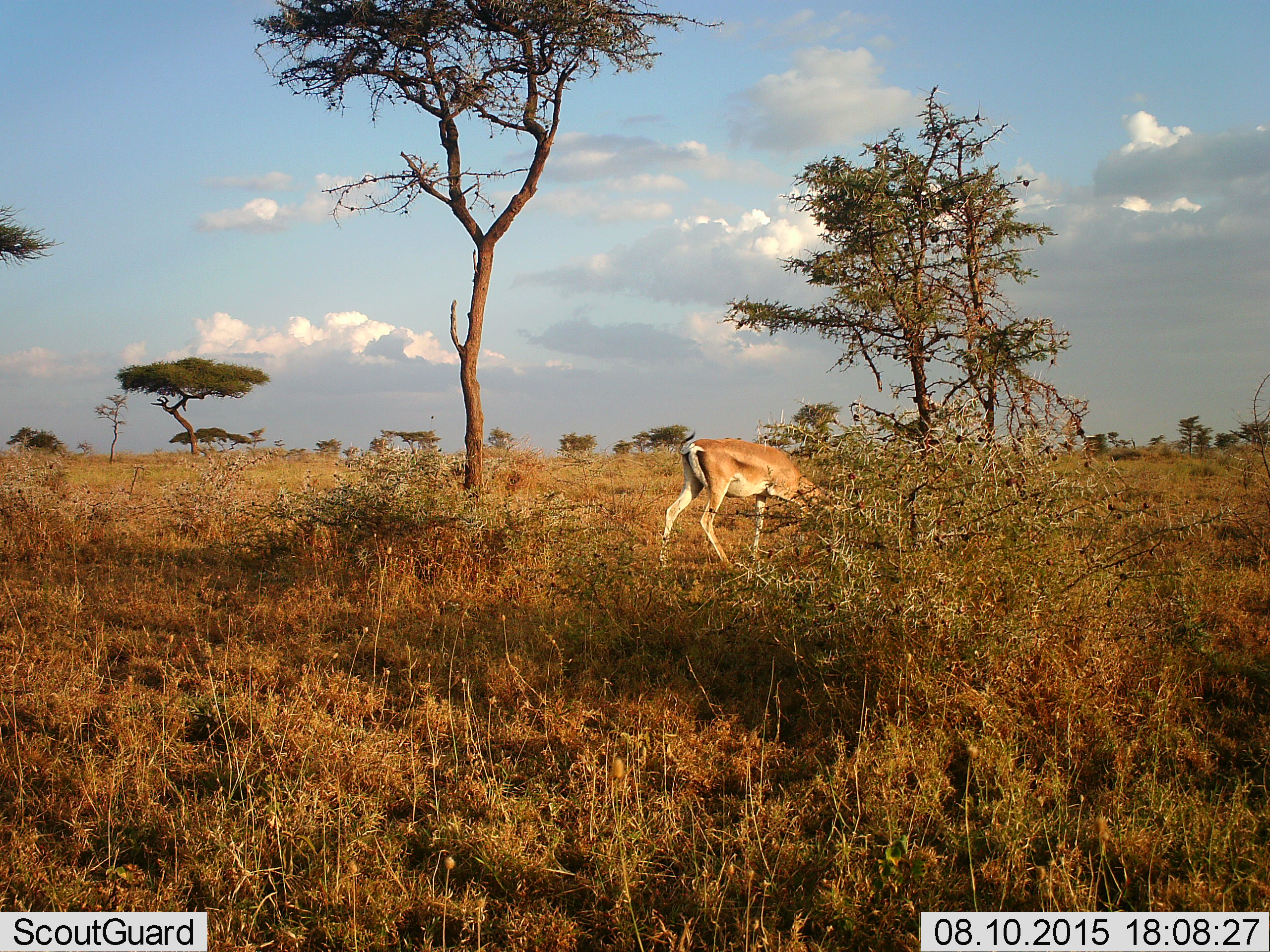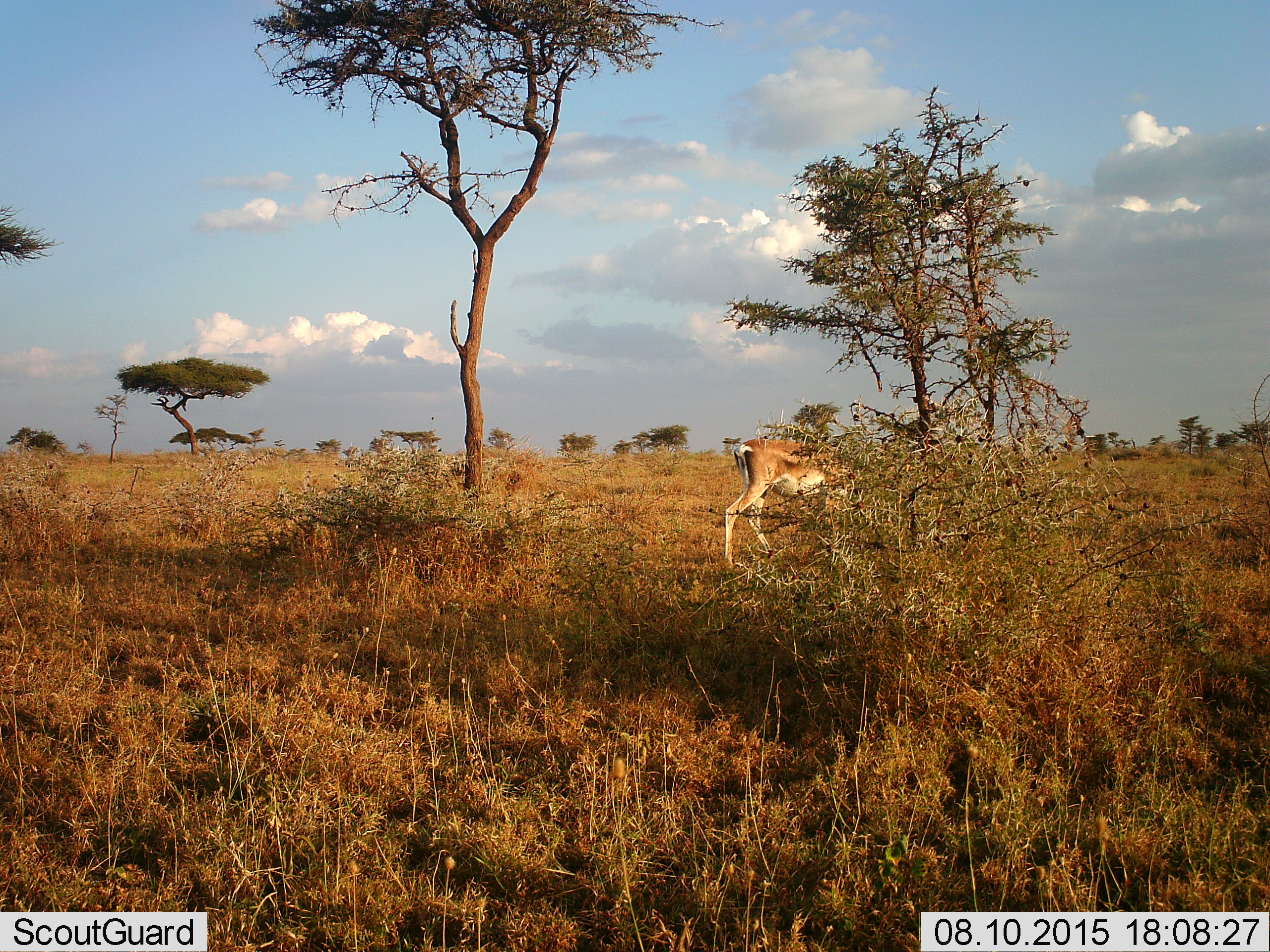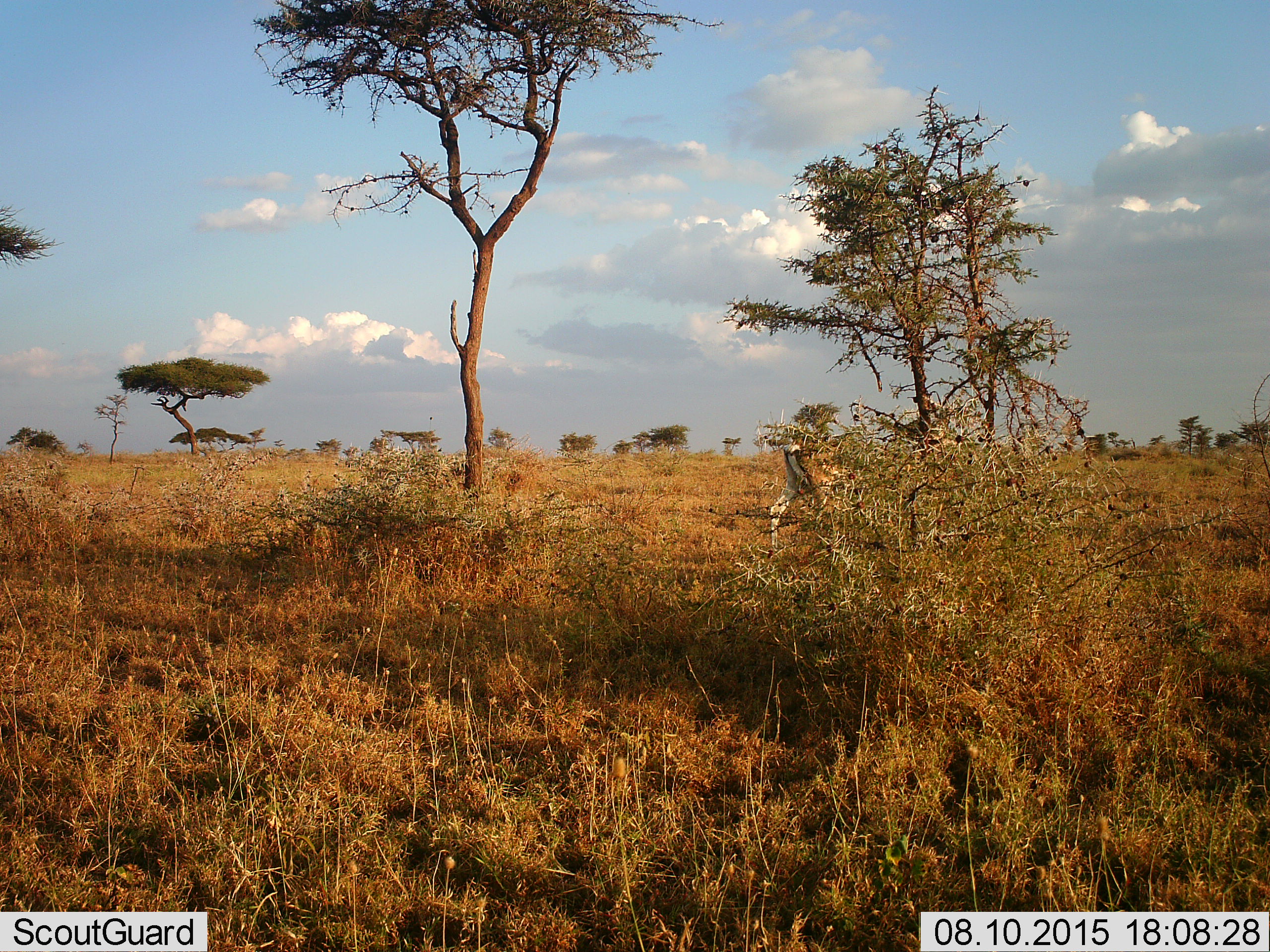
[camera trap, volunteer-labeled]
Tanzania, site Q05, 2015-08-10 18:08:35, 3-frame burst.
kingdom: Animalia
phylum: Chordata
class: Mammalia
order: Artiodactyla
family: Bovidae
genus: Nanger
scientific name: Nanger granti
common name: grant's gazelle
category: gazellegrants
Gazellegrants (grant's gazelle) (Nanger granti), count 1. Behavior (volunteer vote fractions): standing 25%, resting 0%, moving 75%, interacting 0%. Young present (vote fraction): 0%. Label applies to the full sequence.